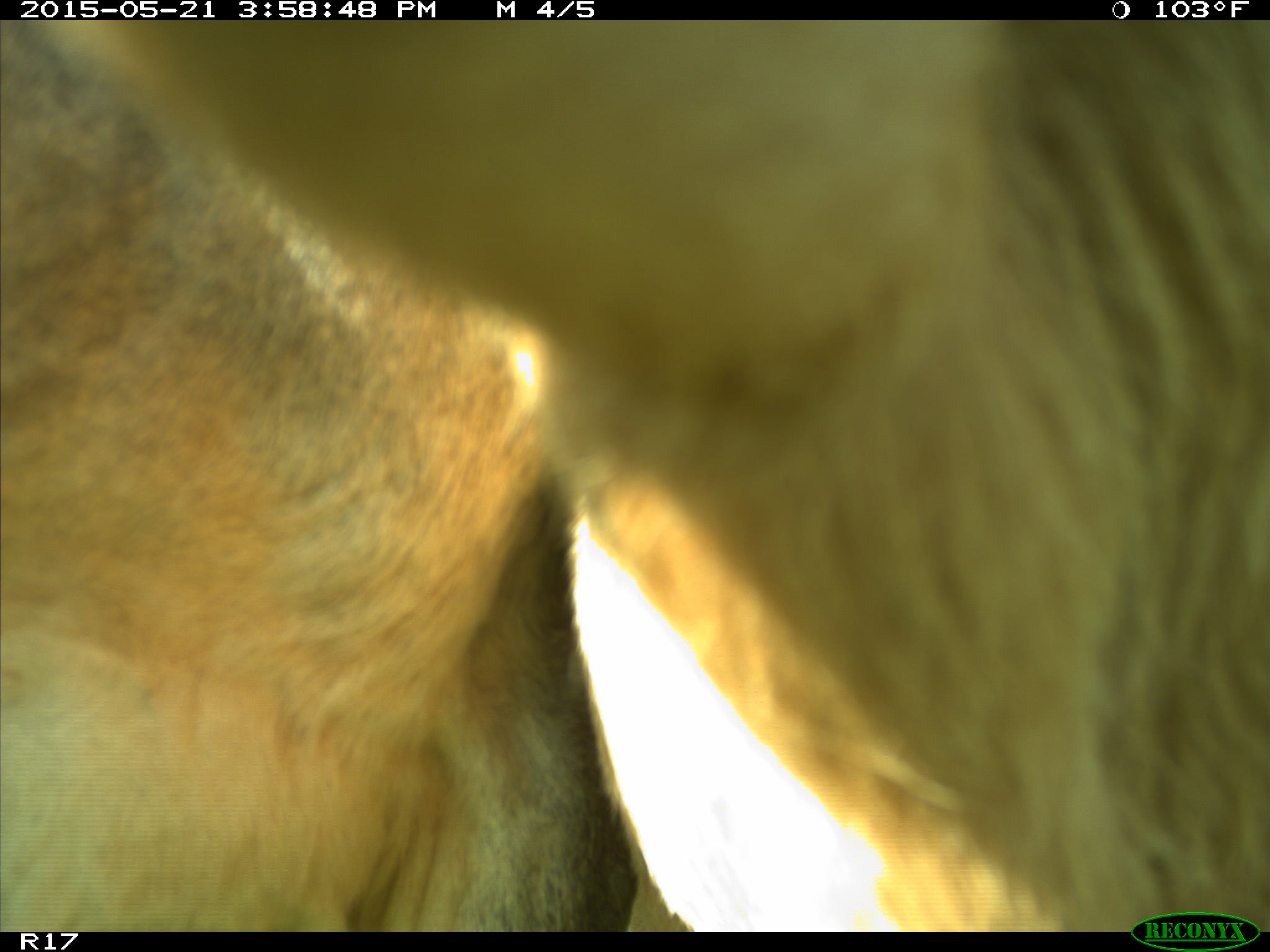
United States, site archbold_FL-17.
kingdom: Animalia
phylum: Chordata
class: Mammalia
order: Artiodactyla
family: Bovidae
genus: Bos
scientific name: Bos taurus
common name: domestic cow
Bos taurus (domestic cow).